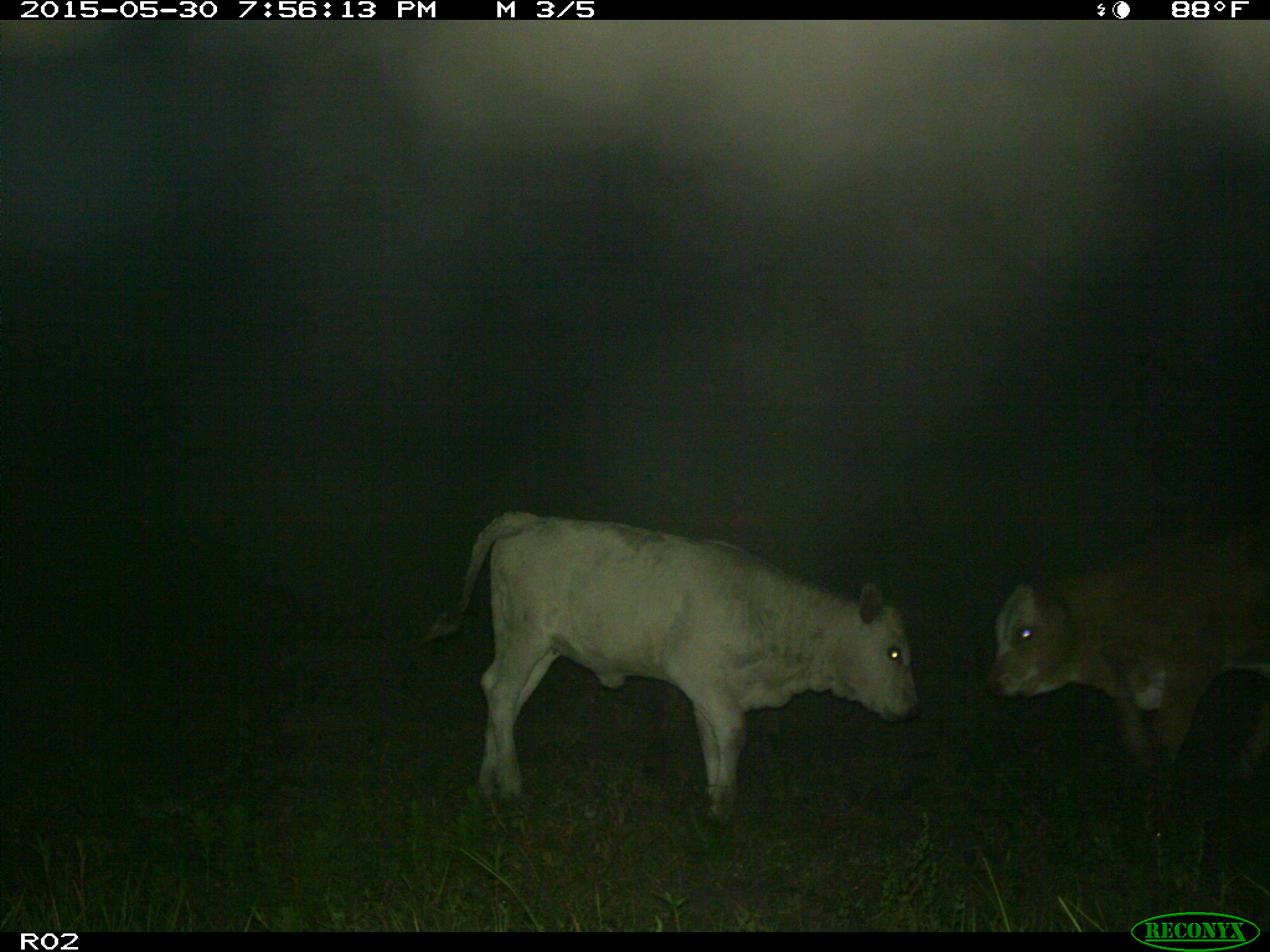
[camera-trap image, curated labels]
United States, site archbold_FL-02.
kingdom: Animalia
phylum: Chordata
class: Mammalia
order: Artiodactyla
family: Bovidae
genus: Bos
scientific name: Bos taurus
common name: domestic cow